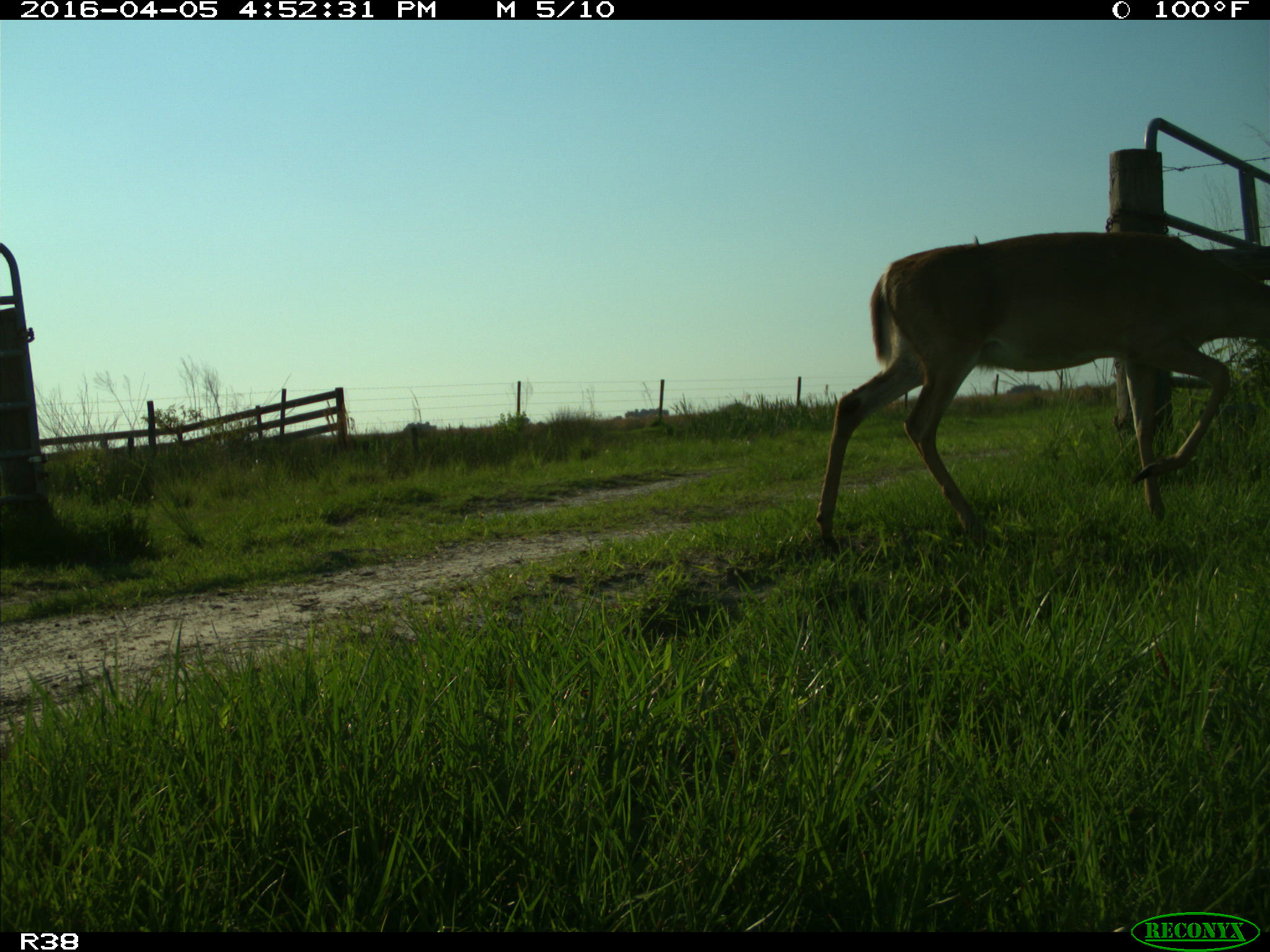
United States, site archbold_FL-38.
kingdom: Animalia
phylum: Chordata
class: Mammalia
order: Artiodactyla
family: Cervidae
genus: Odocoileus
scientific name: Odocoileus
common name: deer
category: unidentified deer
Unidentified deer (deer) (Odocoileus).